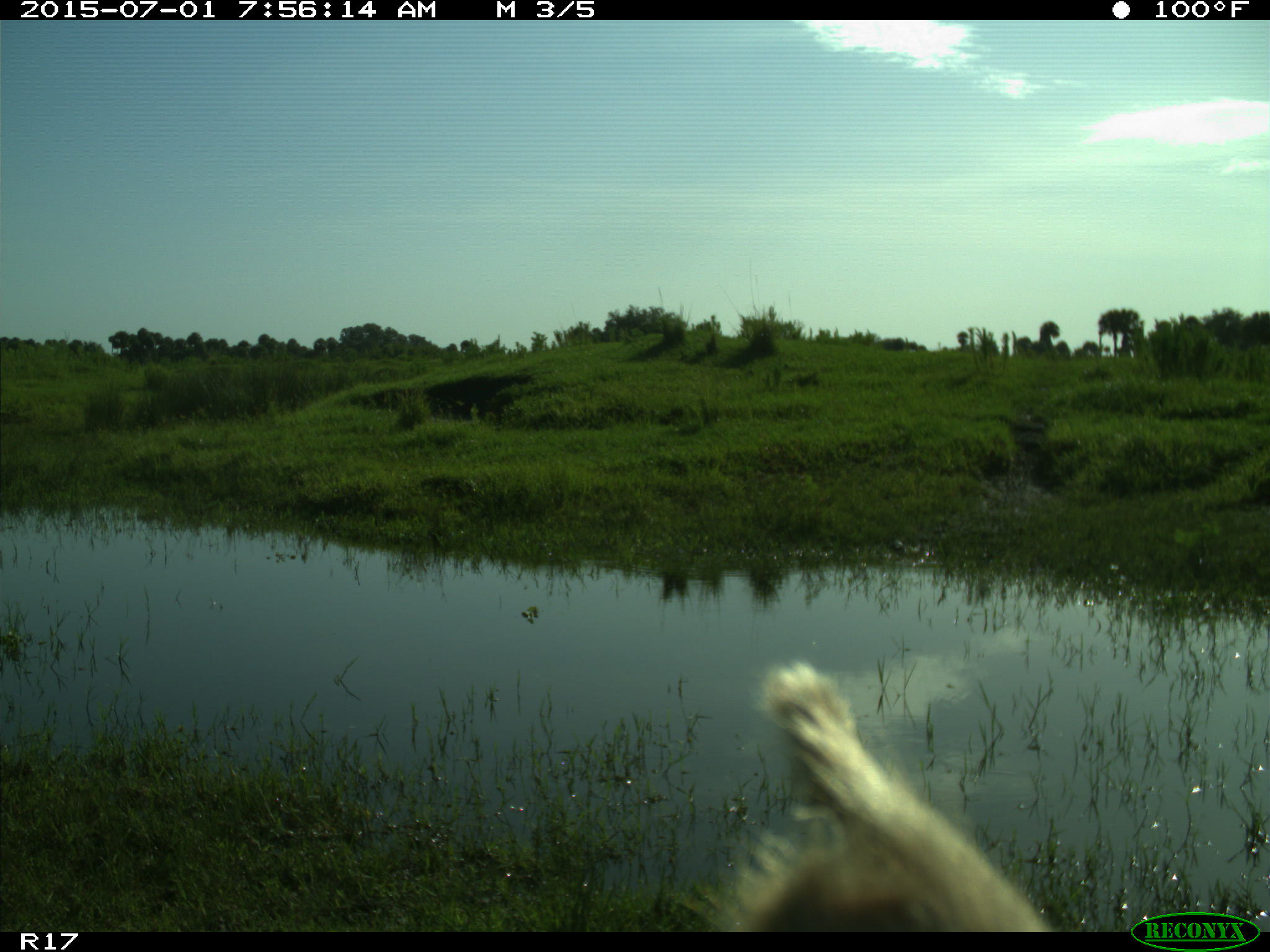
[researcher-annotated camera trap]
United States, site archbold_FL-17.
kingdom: Animalia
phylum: Chordata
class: Mammalia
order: Artiodactyla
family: Bovidae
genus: Bos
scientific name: Bos taurus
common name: domestic cow